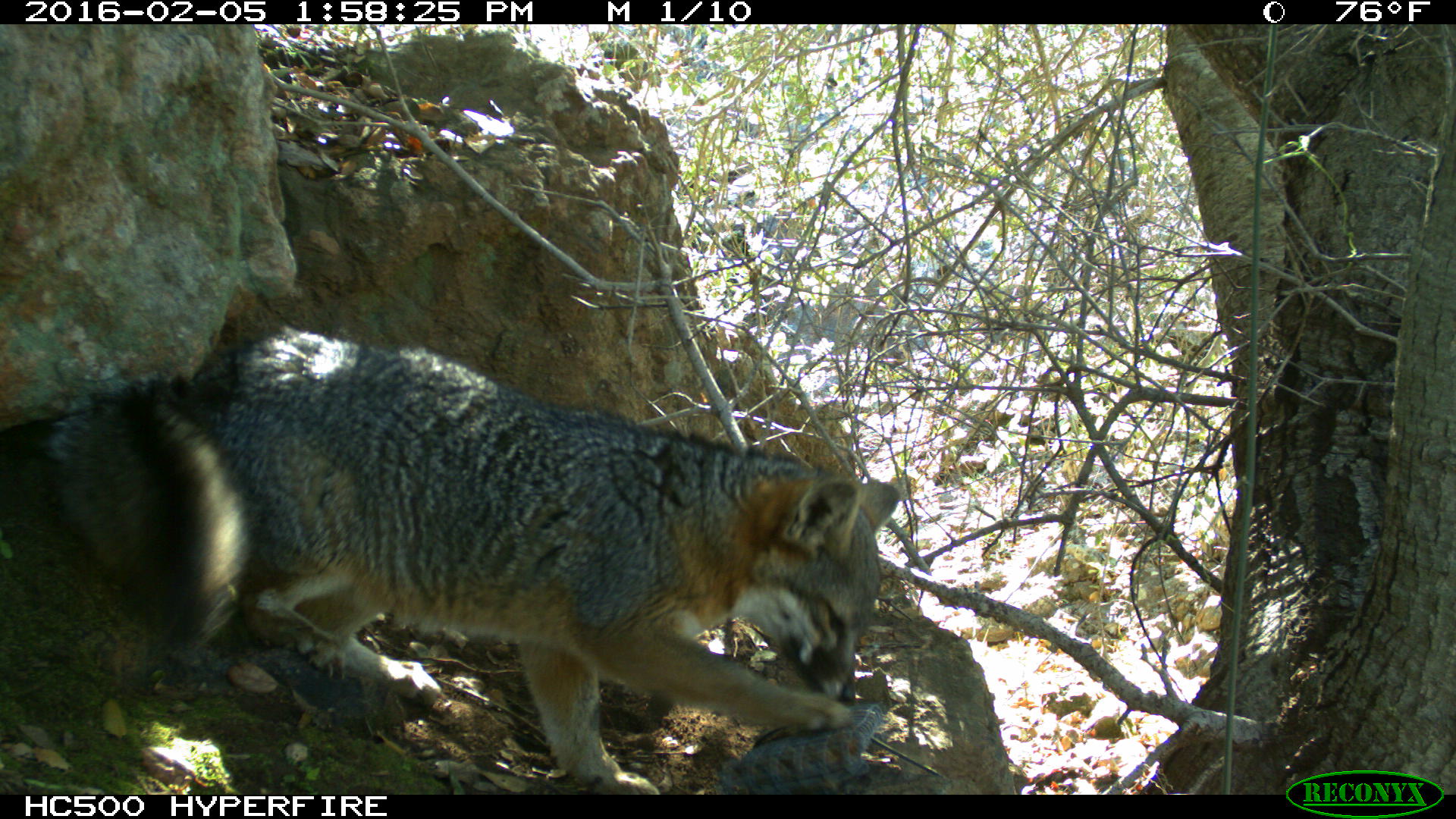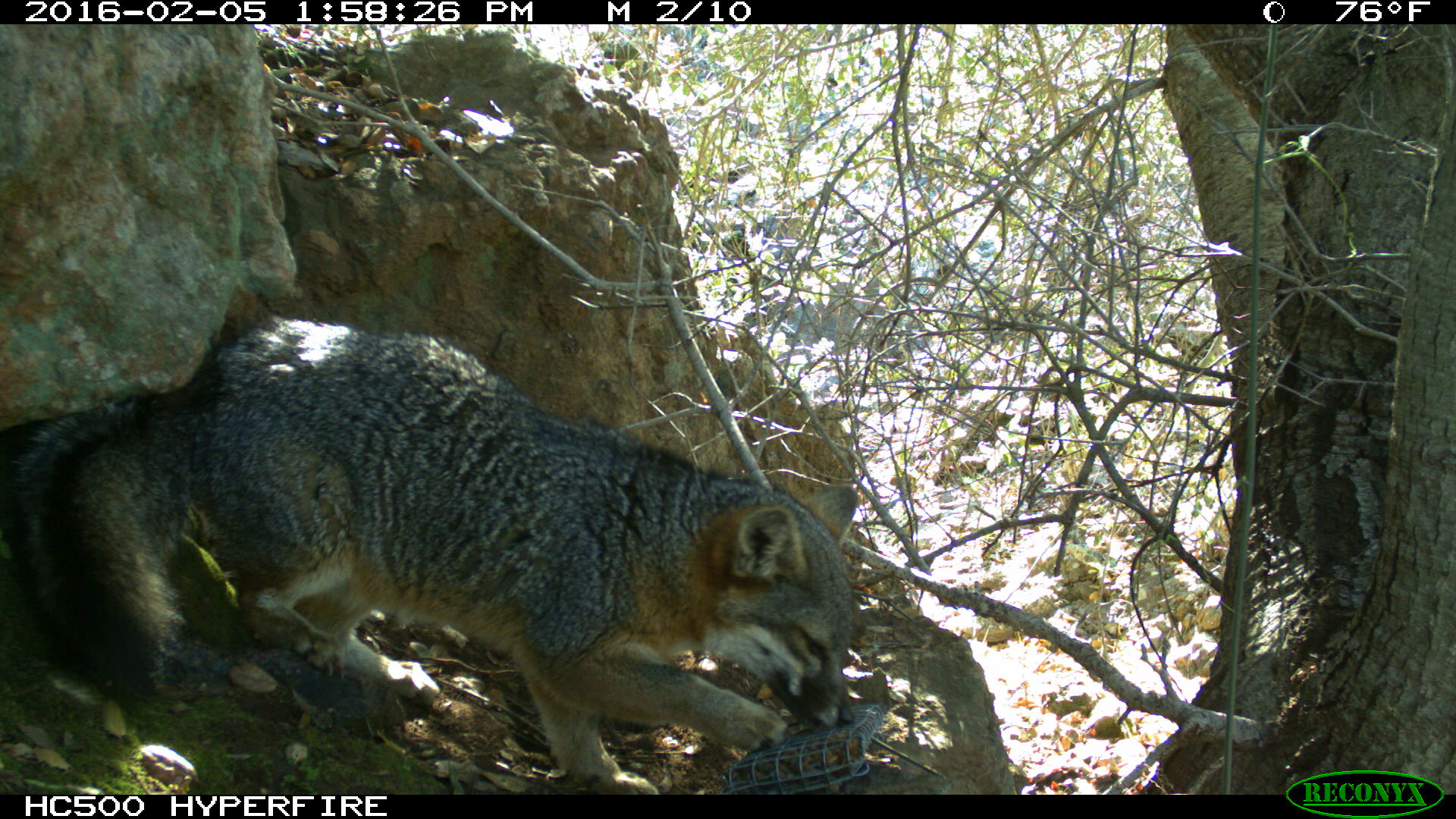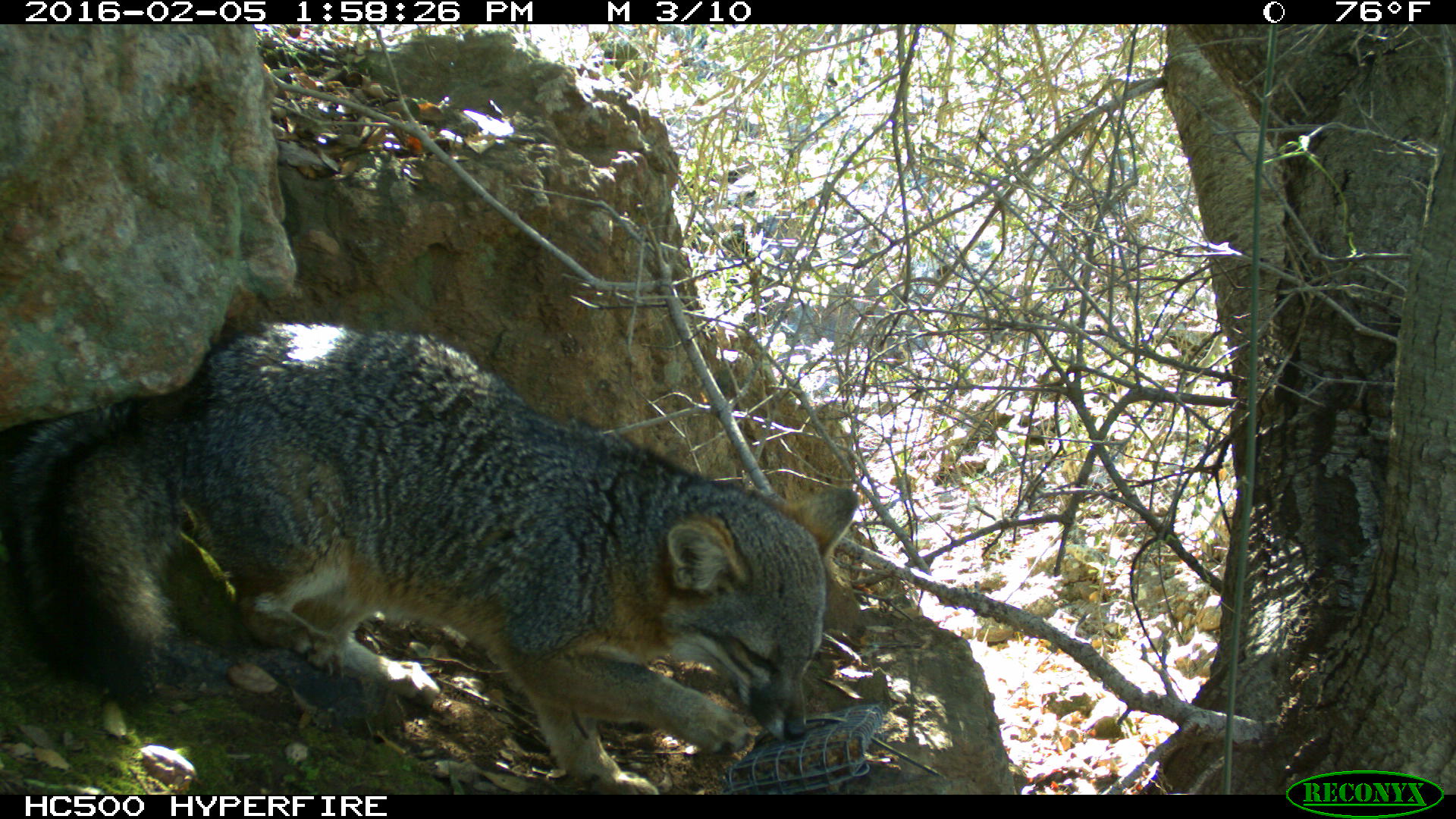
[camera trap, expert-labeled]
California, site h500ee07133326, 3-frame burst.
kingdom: Animalia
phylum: Chordata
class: Mammalia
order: Carnivora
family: Canidae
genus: Urocyon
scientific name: Urocyon littoralis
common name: island fox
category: fox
Fox (island fox) (Urocyon littoralis).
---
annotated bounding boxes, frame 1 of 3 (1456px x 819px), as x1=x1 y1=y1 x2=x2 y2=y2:
fox: x1=39 y1=325 x2=899 y2=795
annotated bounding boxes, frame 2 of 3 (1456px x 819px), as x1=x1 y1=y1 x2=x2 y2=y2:
fox: x1=0 y1=318 x2=861 y2=795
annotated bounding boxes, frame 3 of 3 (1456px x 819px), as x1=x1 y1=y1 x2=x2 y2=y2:
fox: x1=0 y1=323 x2=857 y2=794